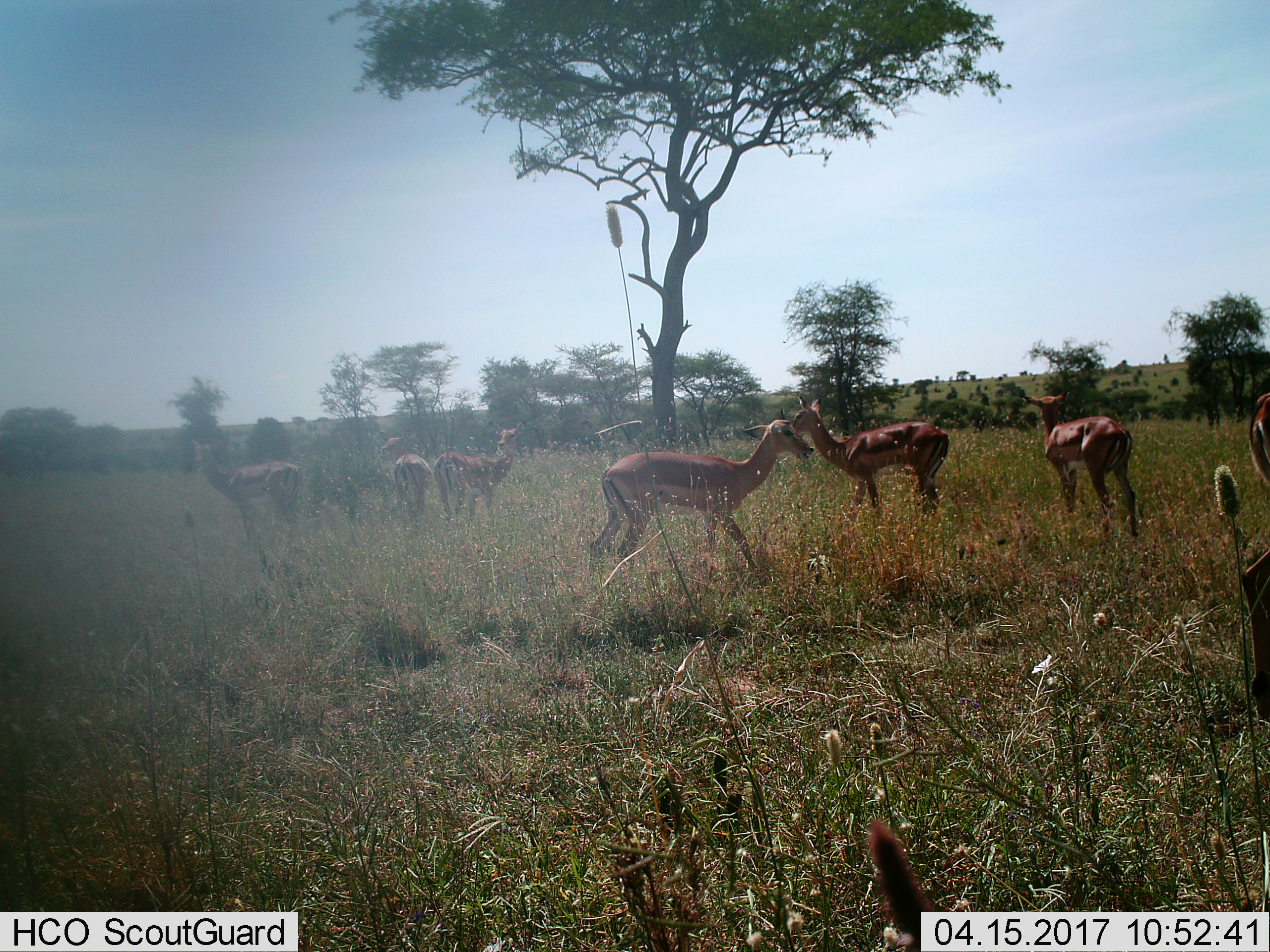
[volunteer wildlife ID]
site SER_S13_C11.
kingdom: Animalia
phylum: Chordata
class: Mammalia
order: Artiodactyla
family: Bovidae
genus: Aepyceros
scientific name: Aepyceros melampus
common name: impala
Impala (Aepyceros melampus), count 8. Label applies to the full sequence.